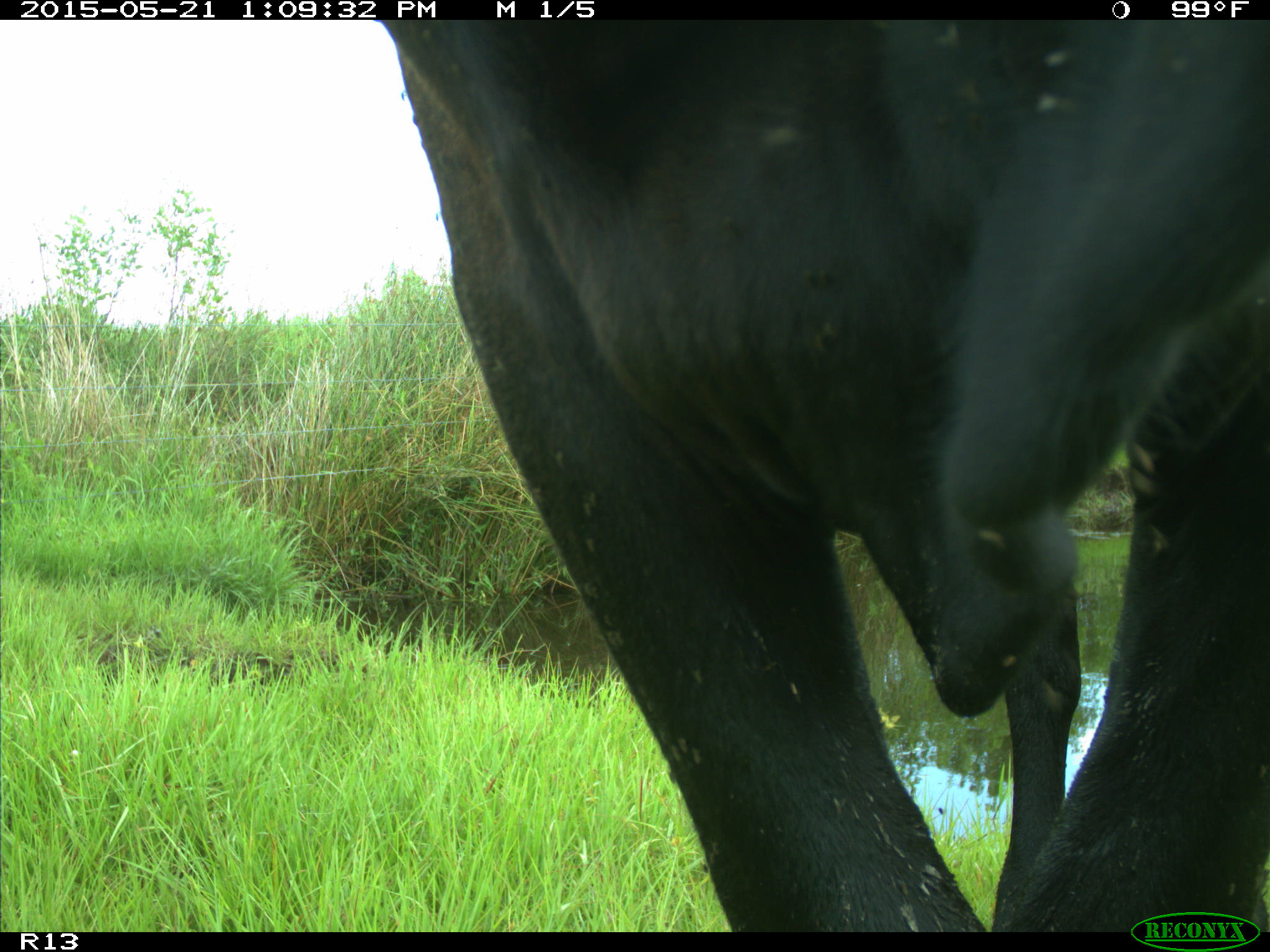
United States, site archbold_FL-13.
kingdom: Animalia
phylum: Chordata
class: Mammalia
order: Artiodactyla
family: Bovidae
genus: Bos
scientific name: Bos taurus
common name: domestic cow